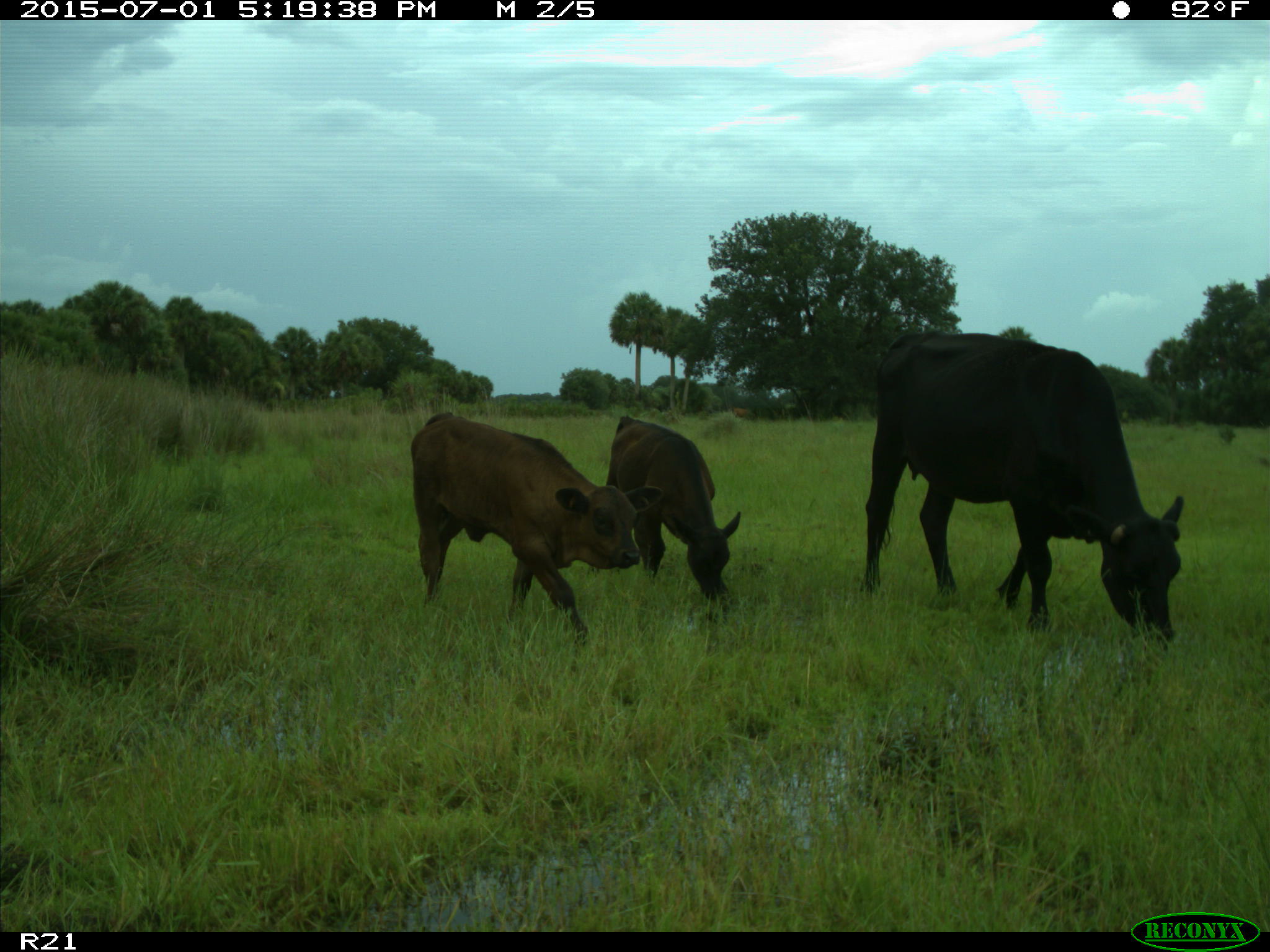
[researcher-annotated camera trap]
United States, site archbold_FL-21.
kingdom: Animalia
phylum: Chordata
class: Mammalia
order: Artiodactyla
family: Bovidae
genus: Bos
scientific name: Bos taurus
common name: domestic cow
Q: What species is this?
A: Bos taurus (domestic cow).